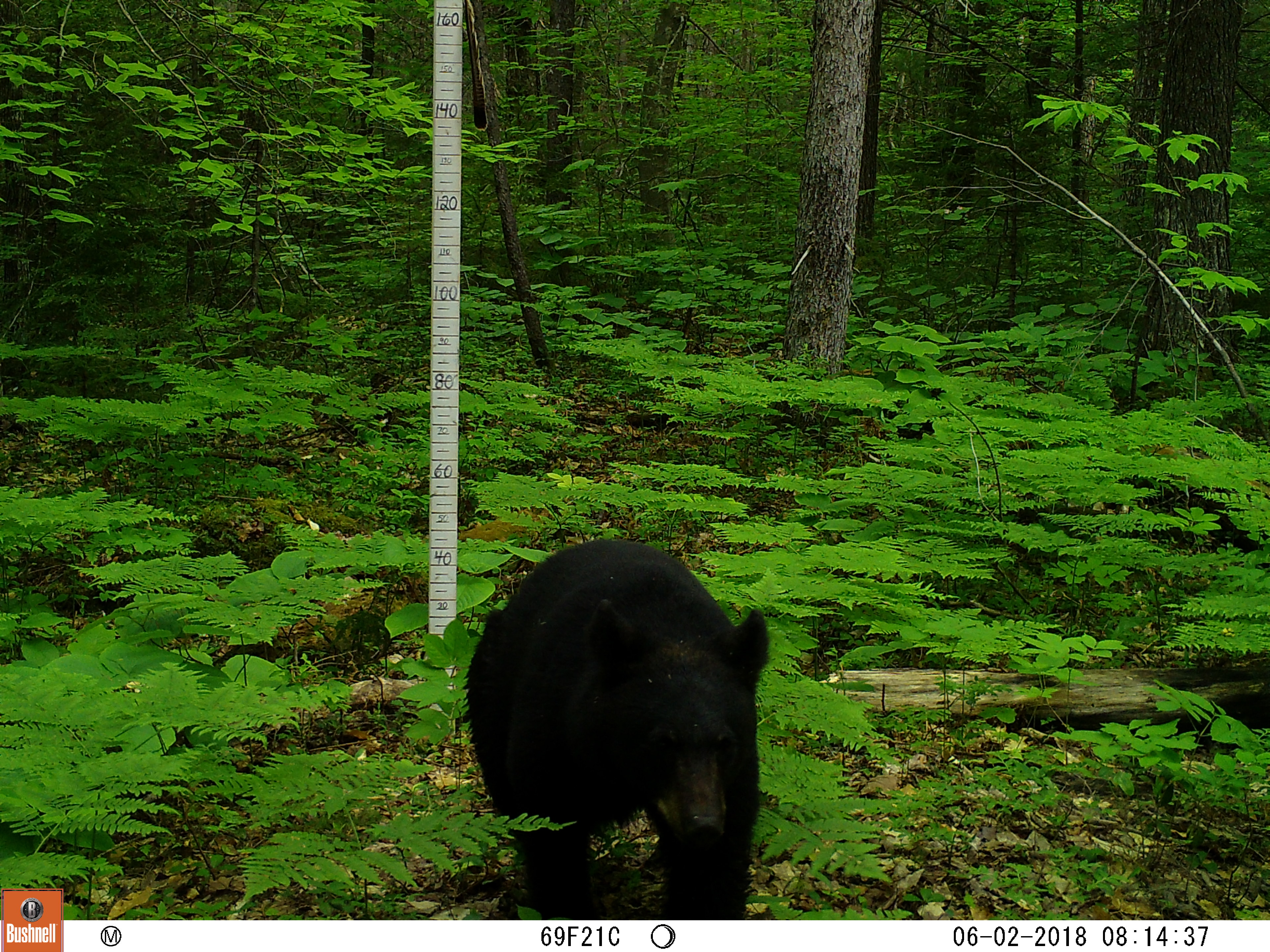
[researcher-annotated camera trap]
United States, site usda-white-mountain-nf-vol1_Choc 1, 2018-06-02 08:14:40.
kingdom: Animalia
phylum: Chordata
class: Mammalia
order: Carnivora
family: Ursidae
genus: Ursus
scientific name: Ursus americanus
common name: black bear